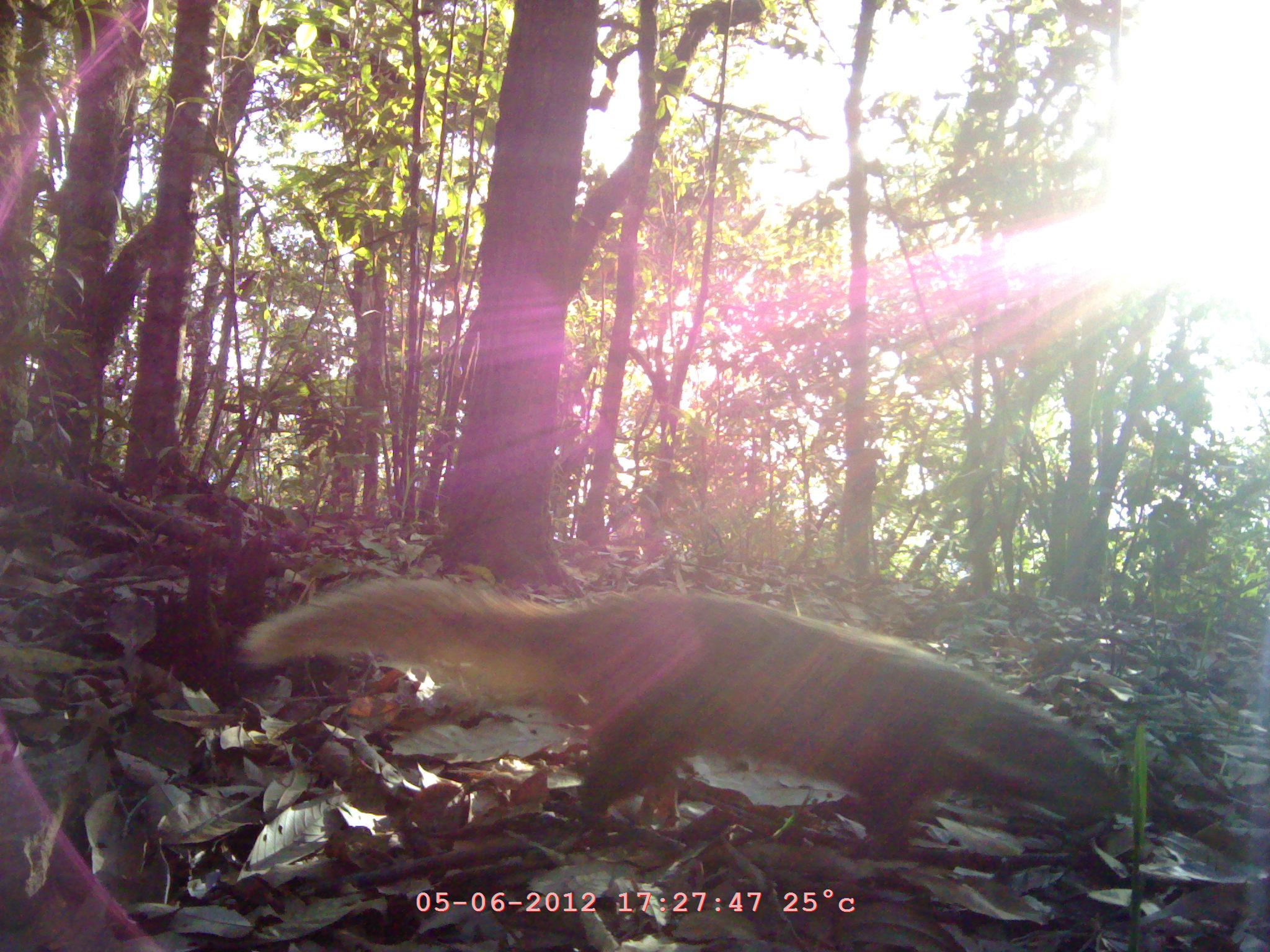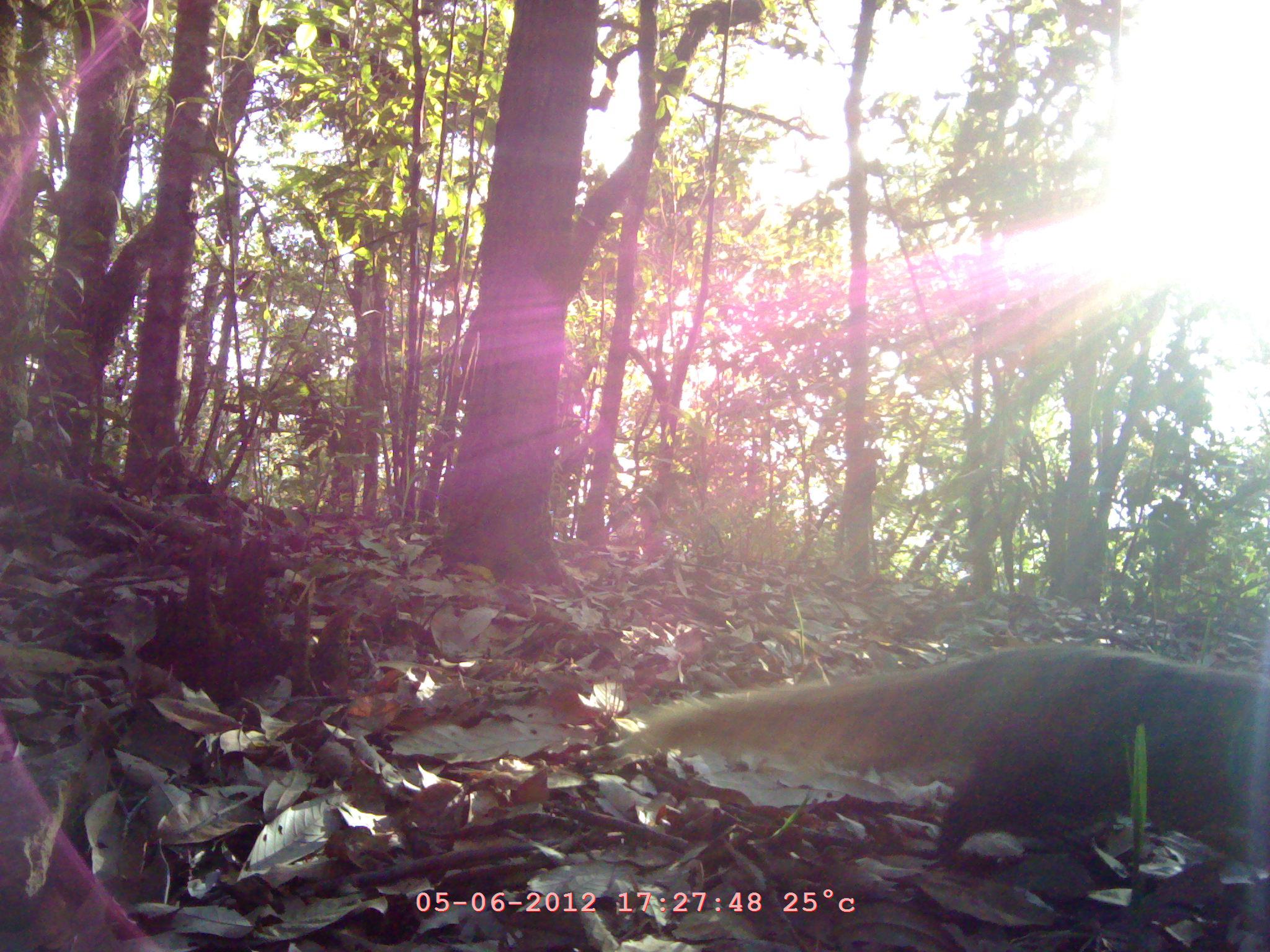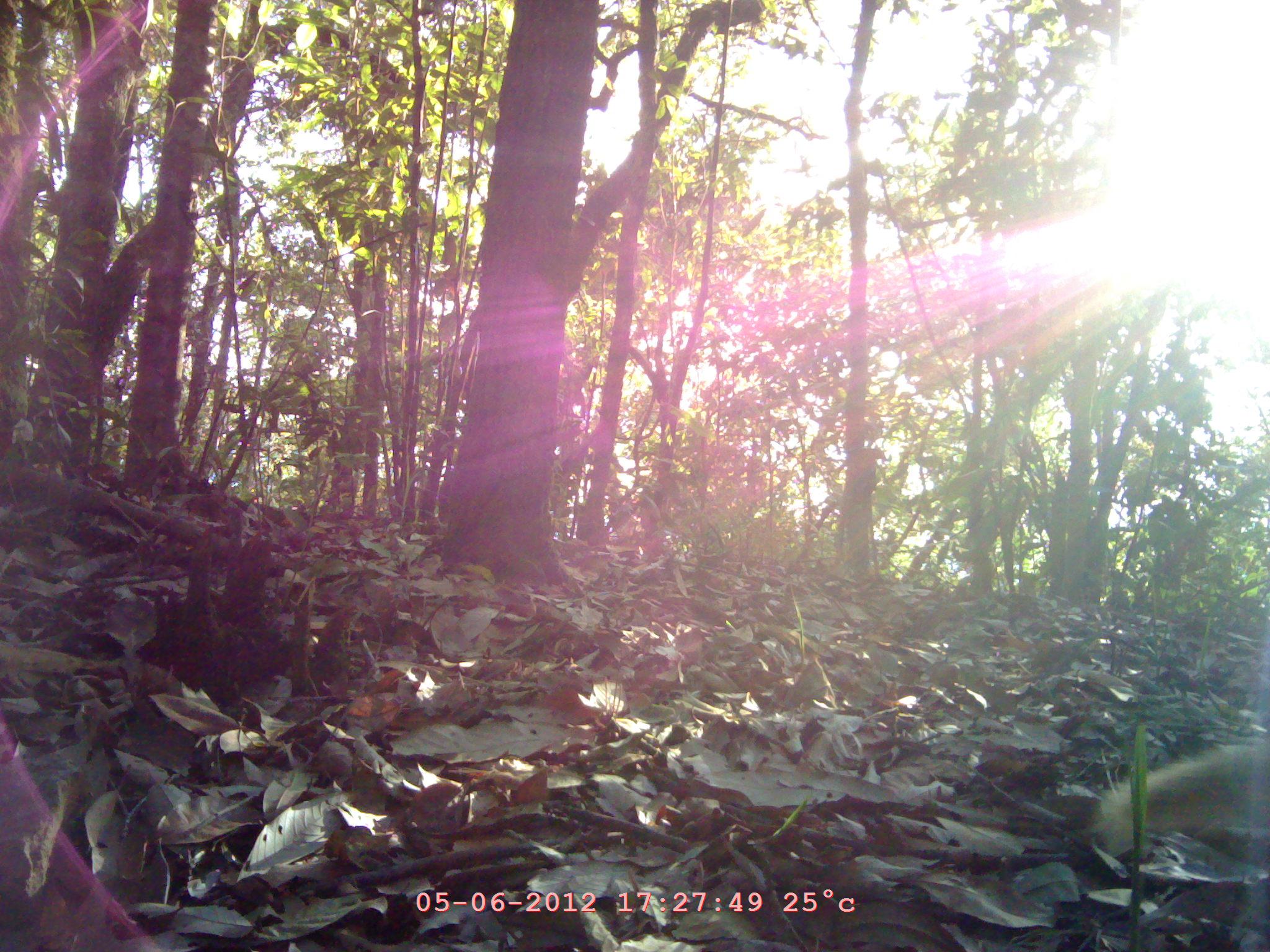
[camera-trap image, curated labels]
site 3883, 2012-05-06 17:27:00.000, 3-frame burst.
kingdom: Animalia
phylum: Chordata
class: Mammalia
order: Carnivora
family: Herpestidae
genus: Urva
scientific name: Urva urva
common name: crab-eating mongoose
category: herpestes urva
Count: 1.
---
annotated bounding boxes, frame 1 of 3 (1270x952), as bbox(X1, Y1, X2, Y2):
herpestes urva: bbox(235, 586, 1124, 861)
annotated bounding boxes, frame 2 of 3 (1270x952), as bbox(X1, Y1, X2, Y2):
herpestes urva: bbox(625, 642, 1266, 871)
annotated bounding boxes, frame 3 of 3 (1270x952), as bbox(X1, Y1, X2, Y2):
herpestes urva: bbox(1094, 743, 1270, 856)